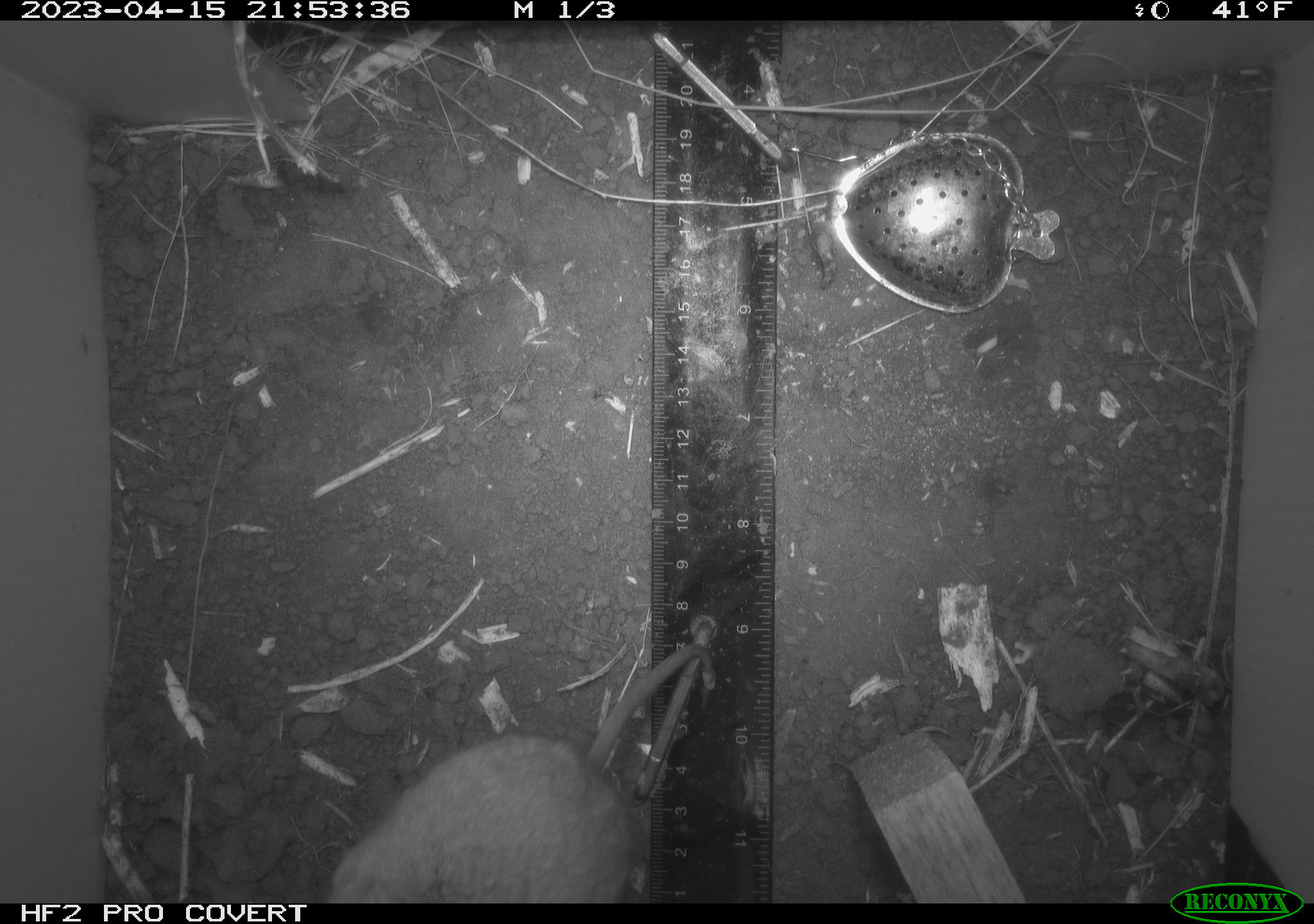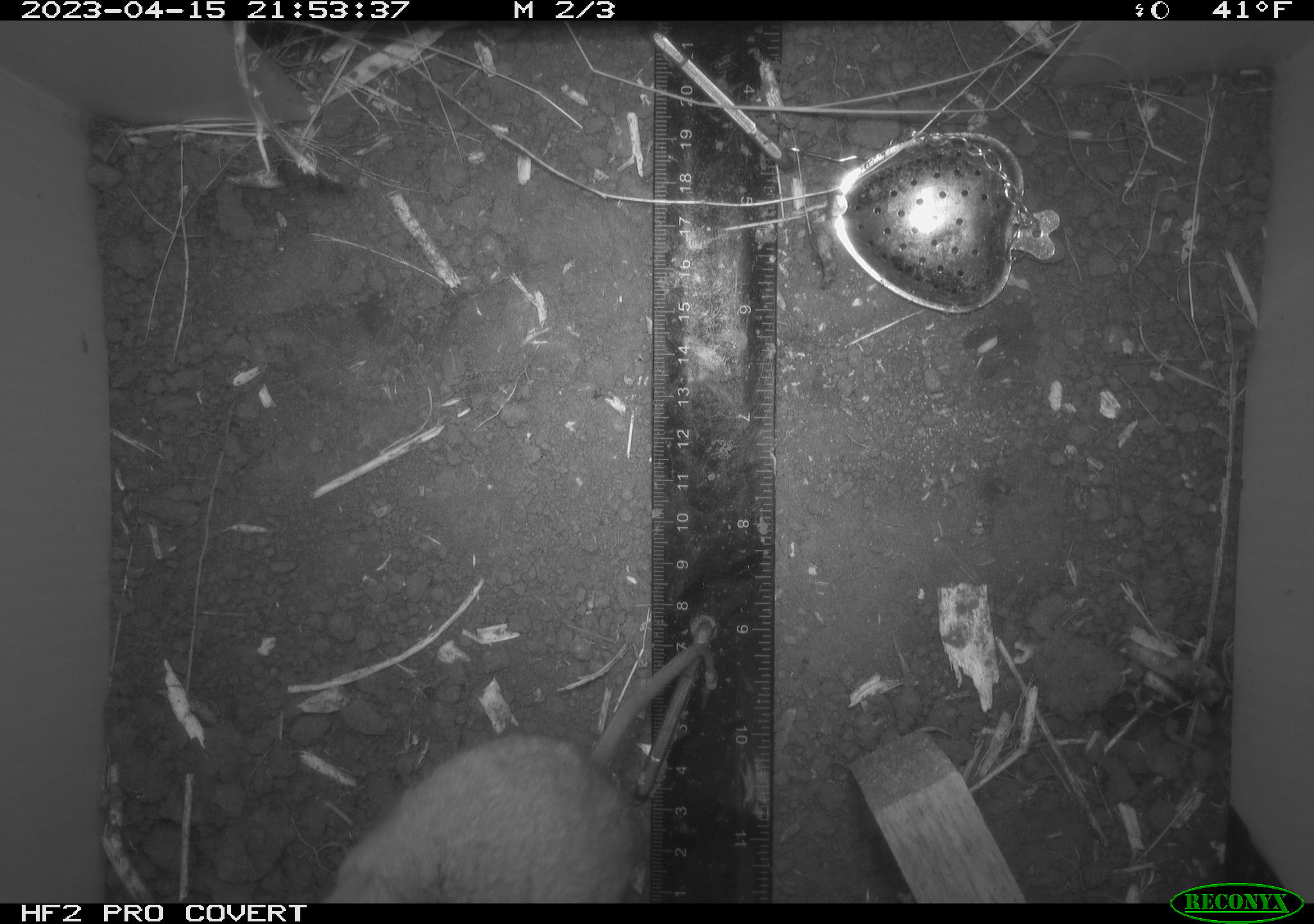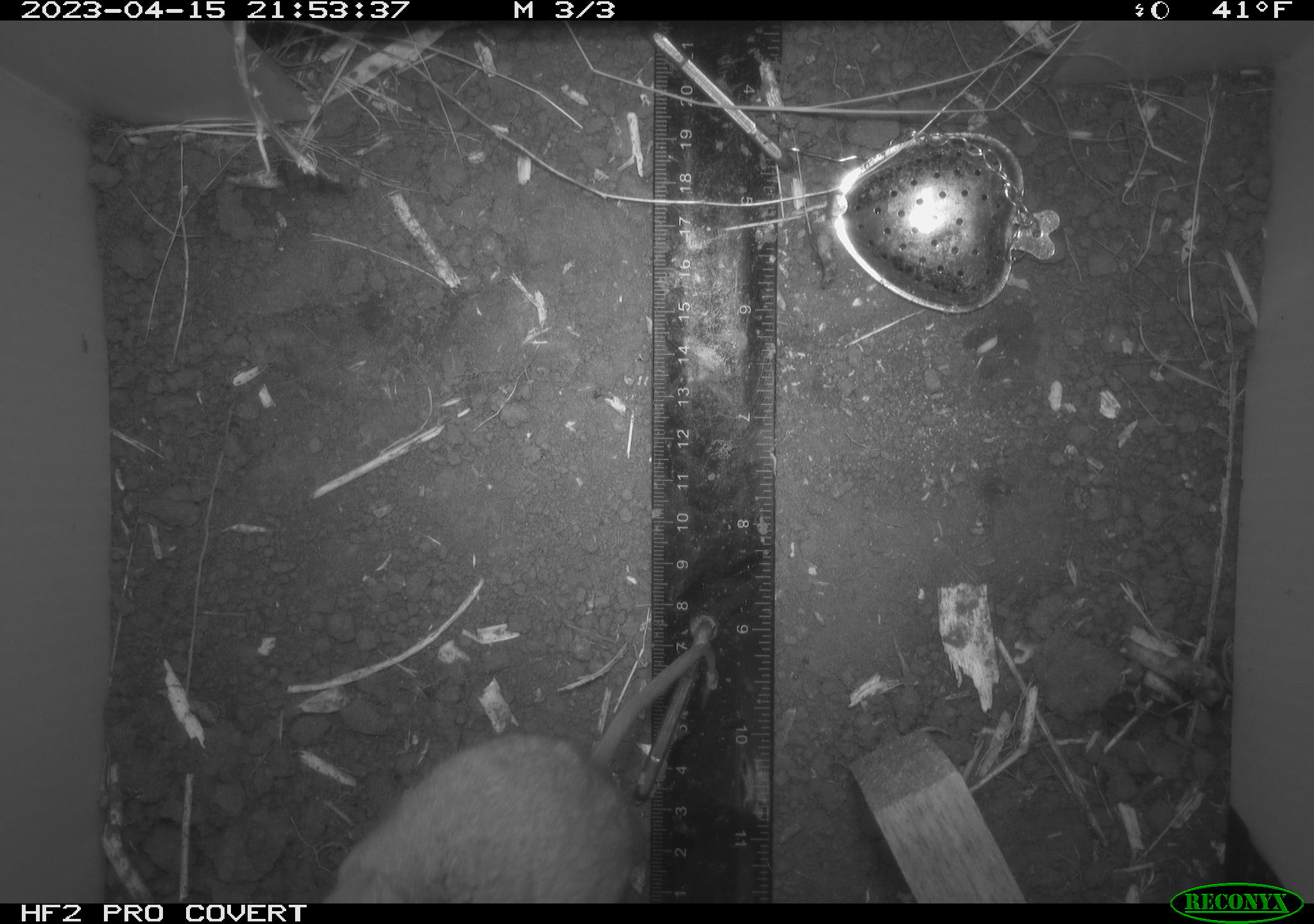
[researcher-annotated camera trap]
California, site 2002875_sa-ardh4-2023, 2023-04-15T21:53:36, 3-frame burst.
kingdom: Animalia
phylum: Chordata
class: Mammalia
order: Rodentia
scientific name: Rodentia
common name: mouse species